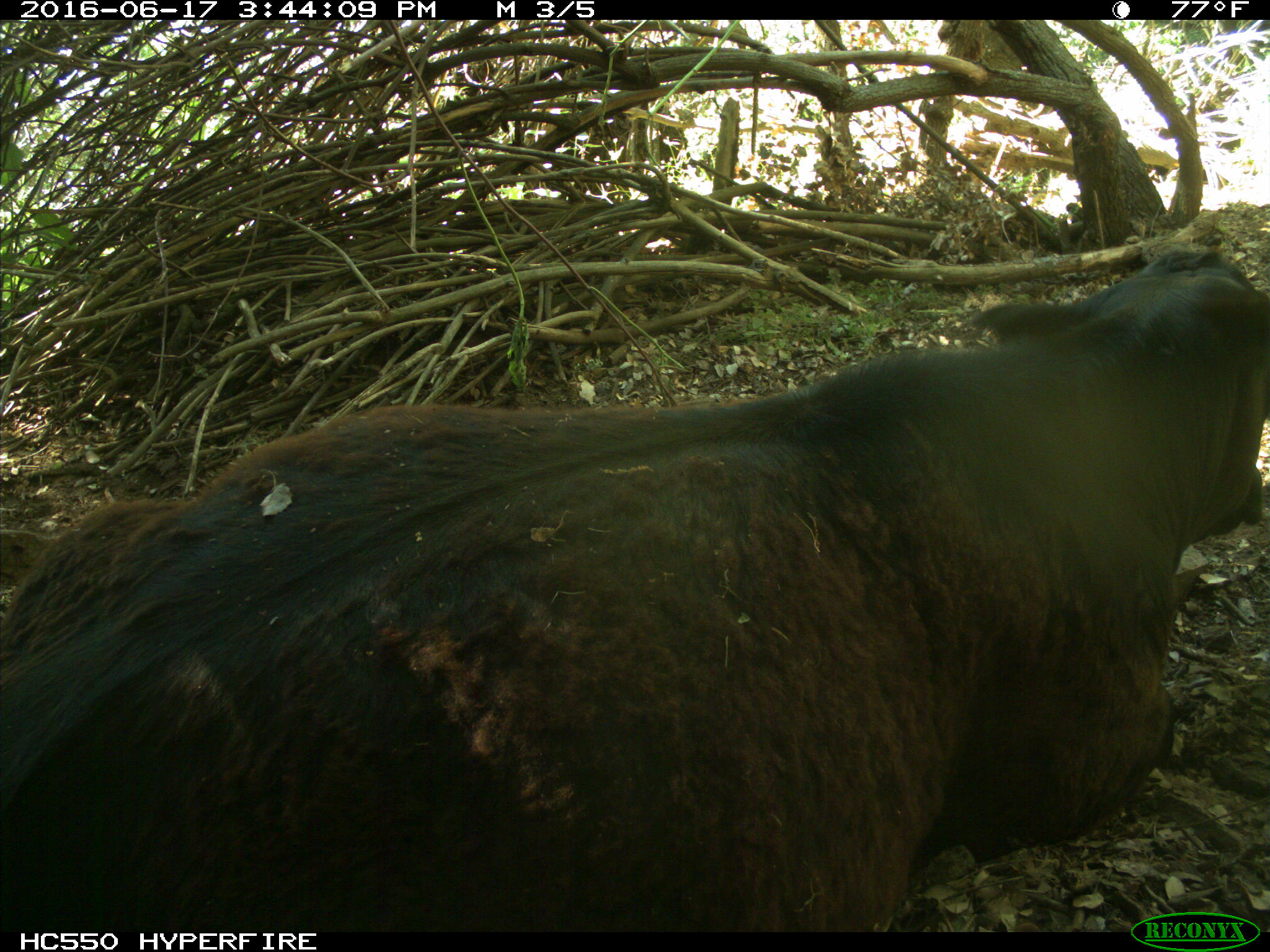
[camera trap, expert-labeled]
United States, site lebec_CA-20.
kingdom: Animalia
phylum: Chordata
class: Mammalia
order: Artiodactyla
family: Bovidae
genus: Bos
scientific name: Bos taurus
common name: domestic cow